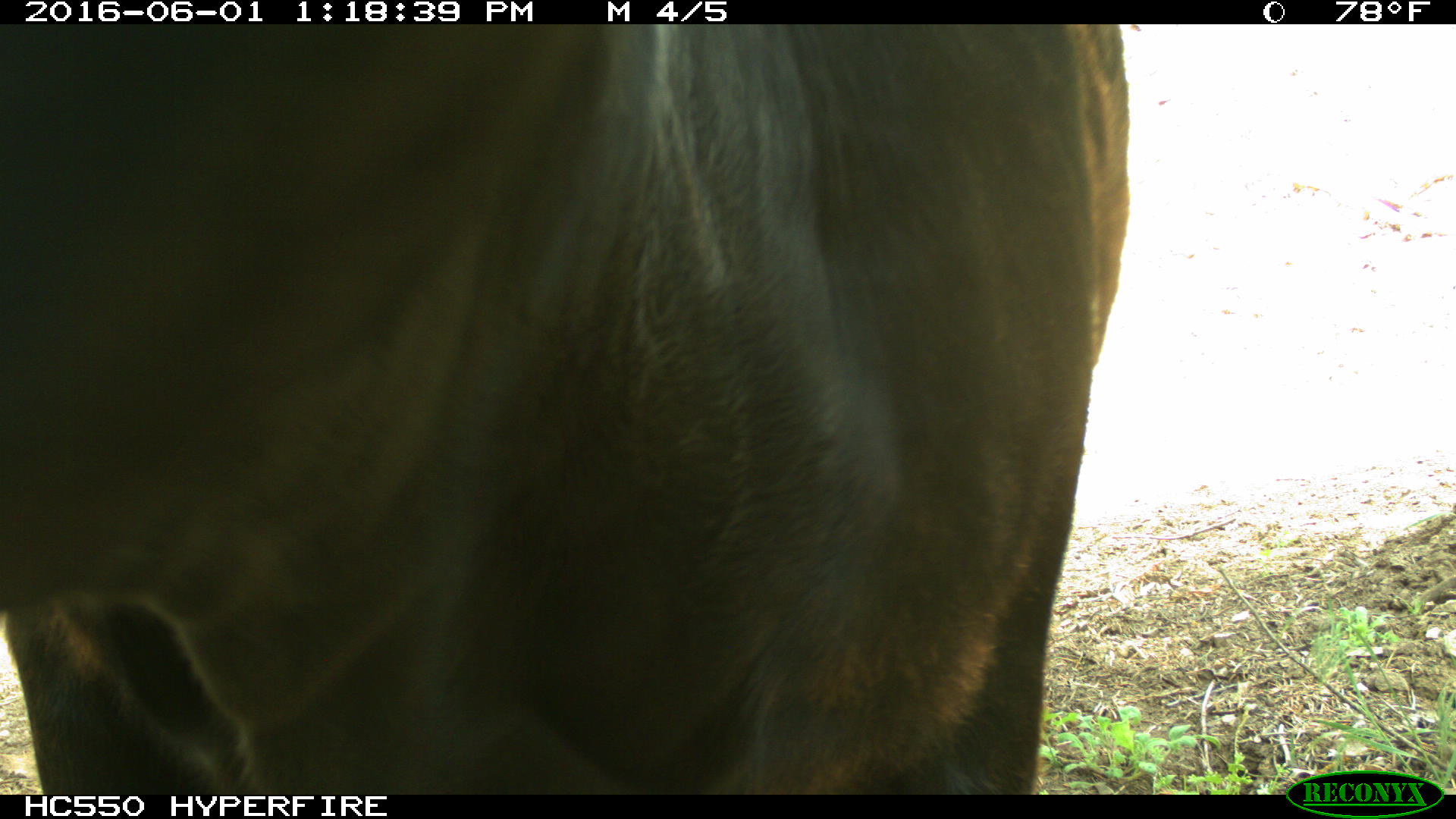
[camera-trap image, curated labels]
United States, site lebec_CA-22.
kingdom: Animalia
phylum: Chordata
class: Mammalia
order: Artiodactyla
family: Bovidae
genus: Bos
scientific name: Bos taurus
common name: domestic cow